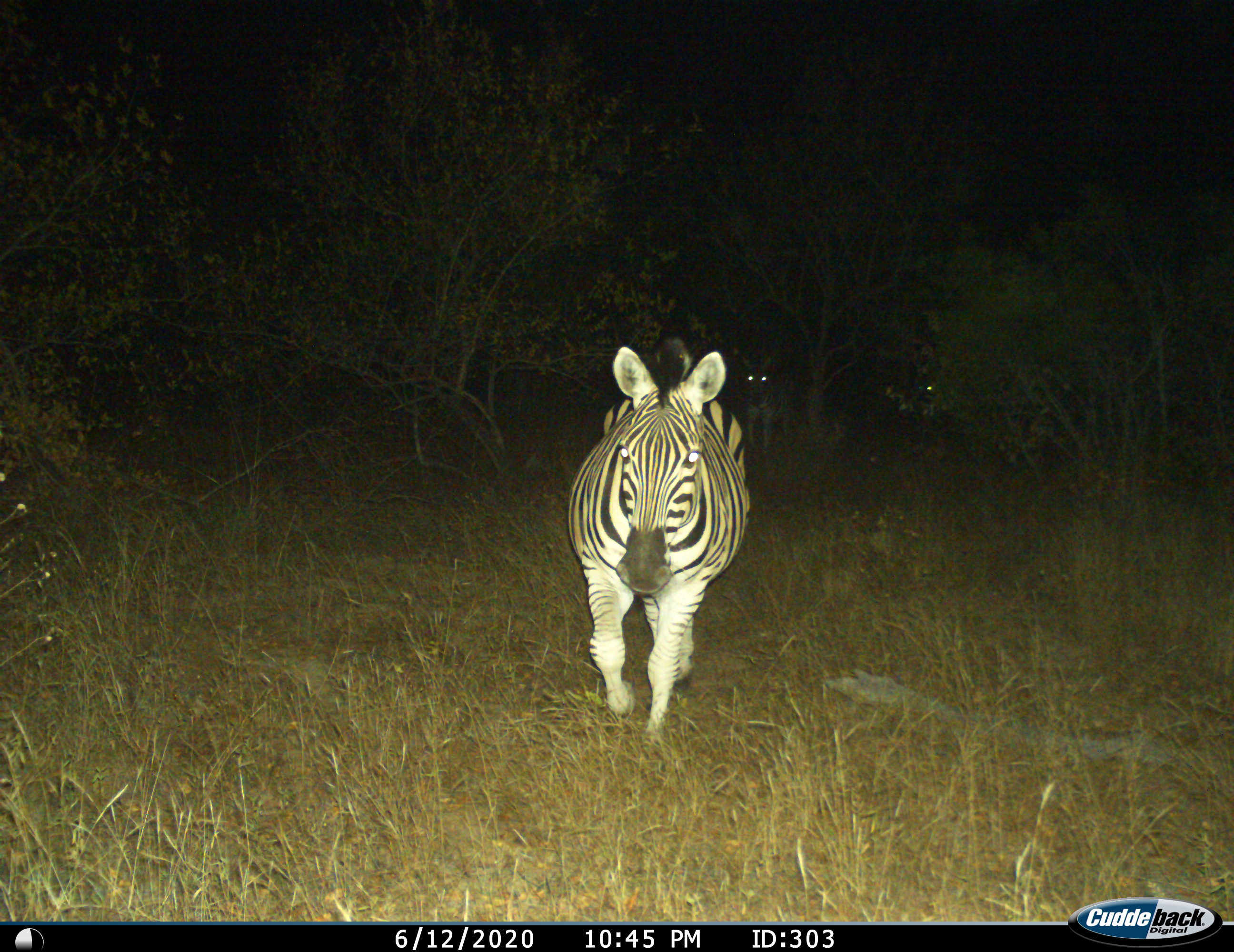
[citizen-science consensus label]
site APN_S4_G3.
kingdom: Animalia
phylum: Chordata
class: Mammalia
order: Perissodactyla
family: Equidae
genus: Equus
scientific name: Equus quagga burchellii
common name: burchell's zebra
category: zebraburchells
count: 3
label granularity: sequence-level